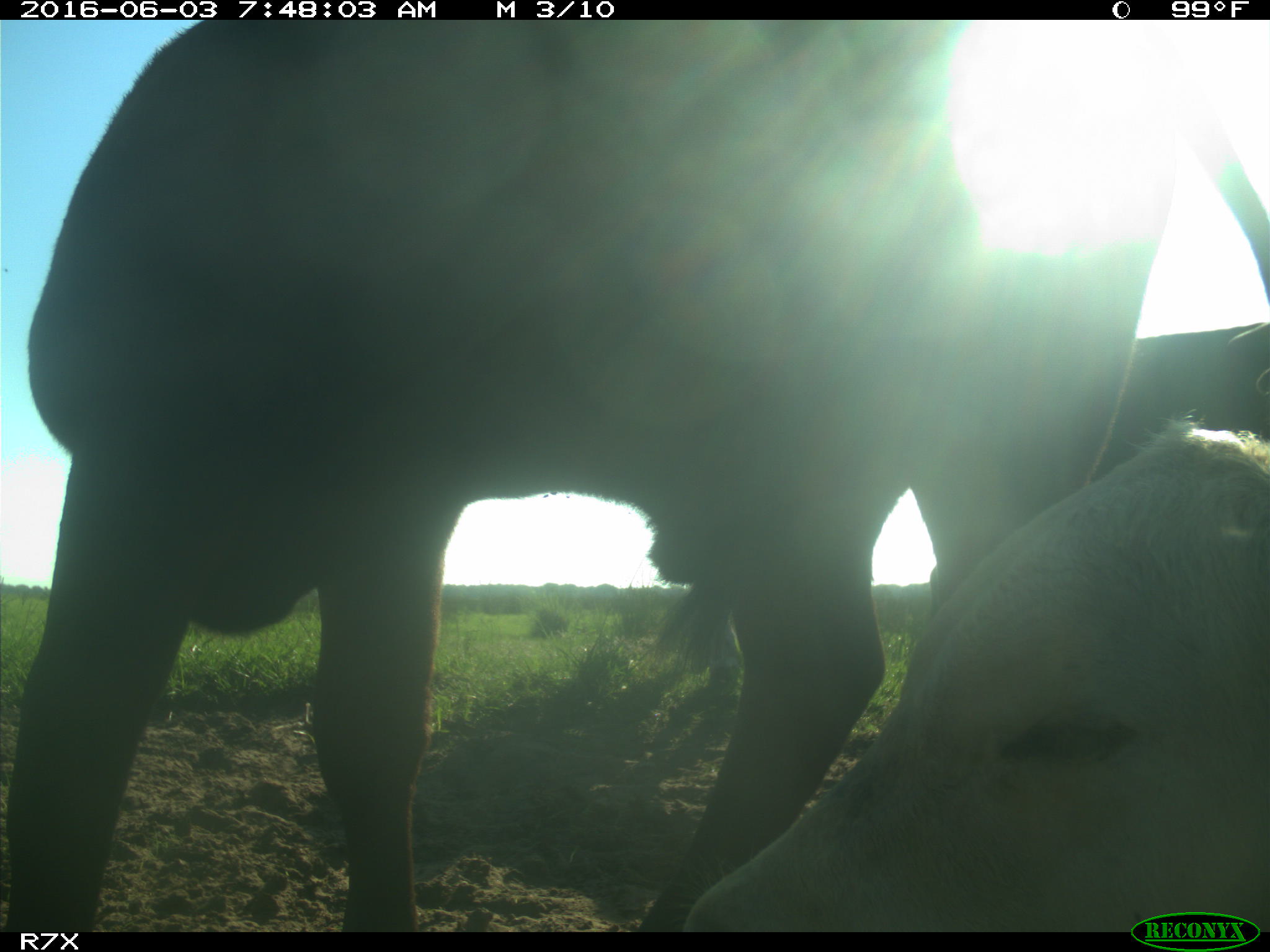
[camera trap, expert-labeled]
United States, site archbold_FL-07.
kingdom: Animalia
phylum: Chordata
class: Mammalia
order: Artiodactyla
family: Bovidae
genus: Bos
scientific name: Bos taurus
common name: domestic cow